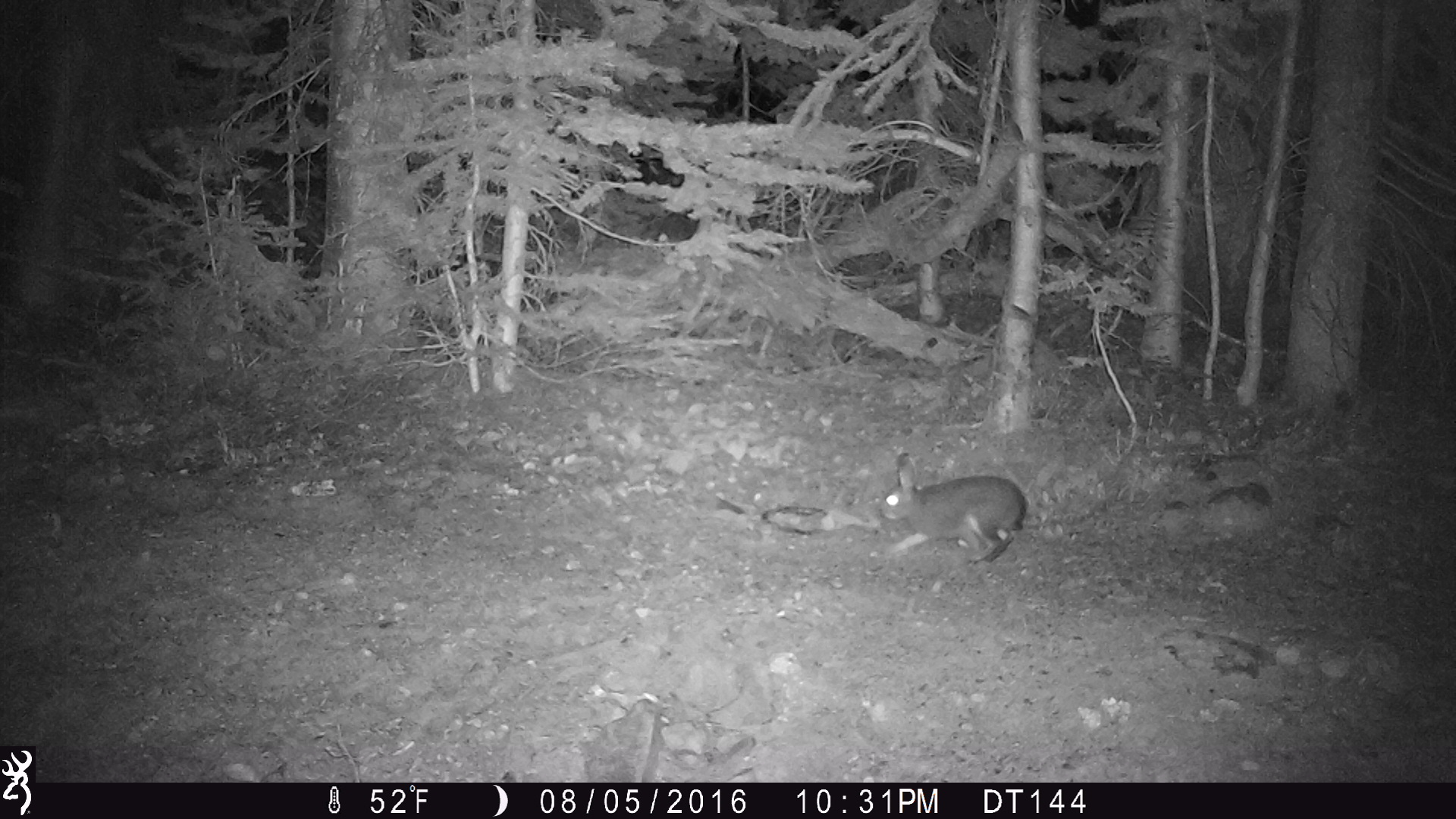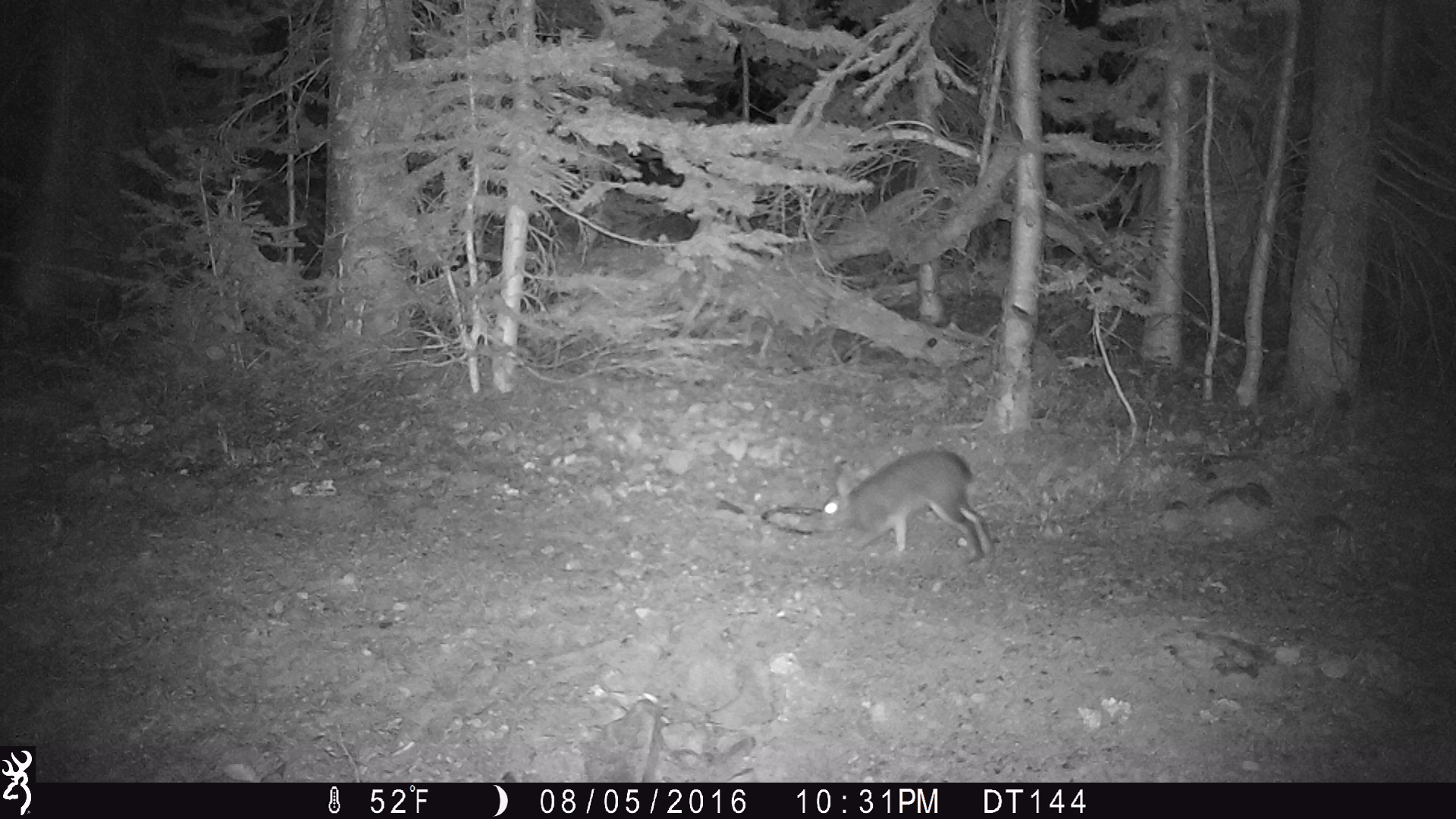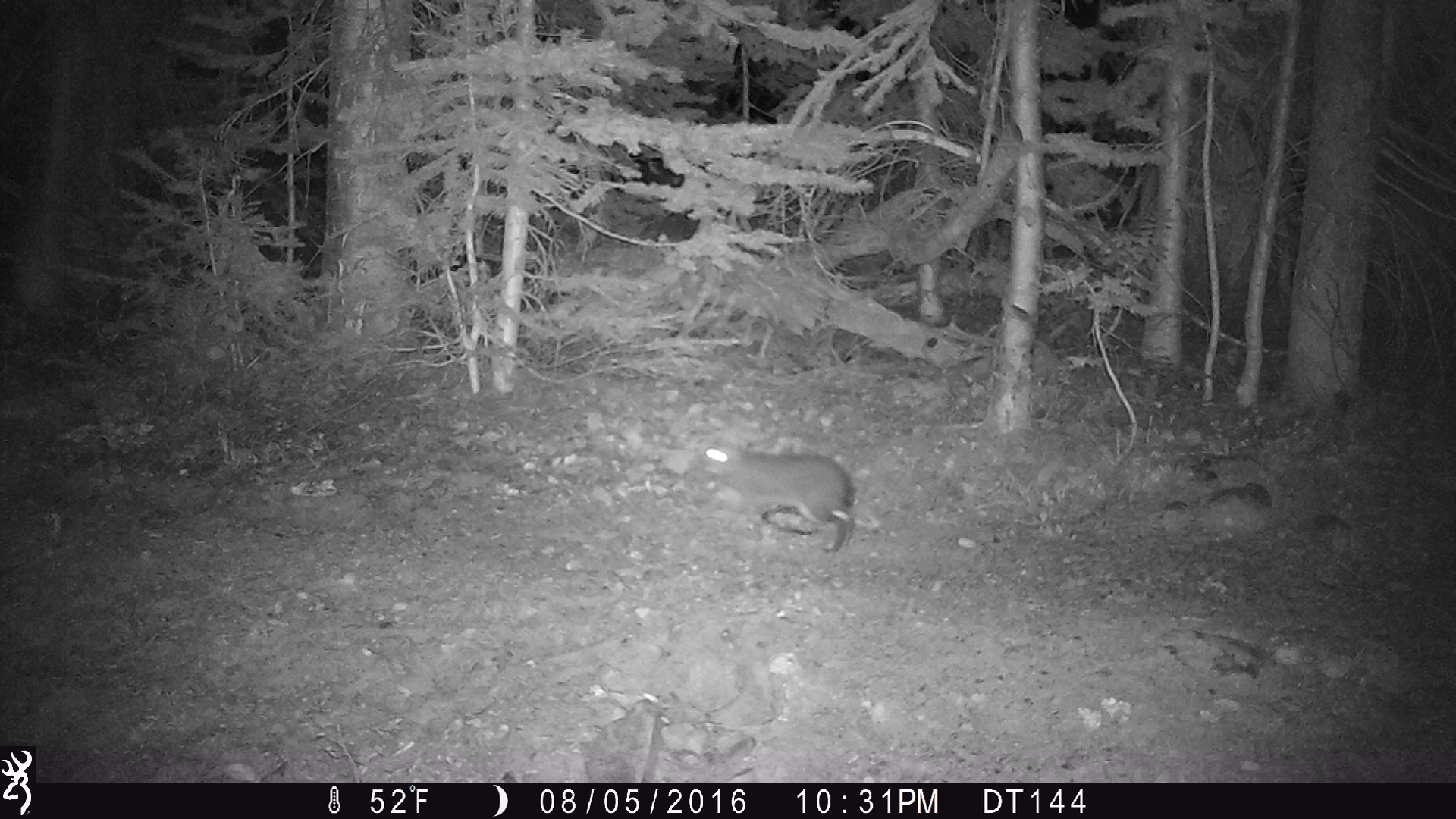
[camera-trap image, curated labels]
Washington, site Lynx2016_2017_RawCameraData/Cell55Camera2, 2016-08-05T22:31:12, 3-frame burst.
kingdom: Animalia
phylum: Chordata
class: Mammalia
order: Lagomorpha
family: Leporidae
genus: Lepus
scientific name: Lepus americanus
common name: snowshoe hare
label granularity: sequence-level